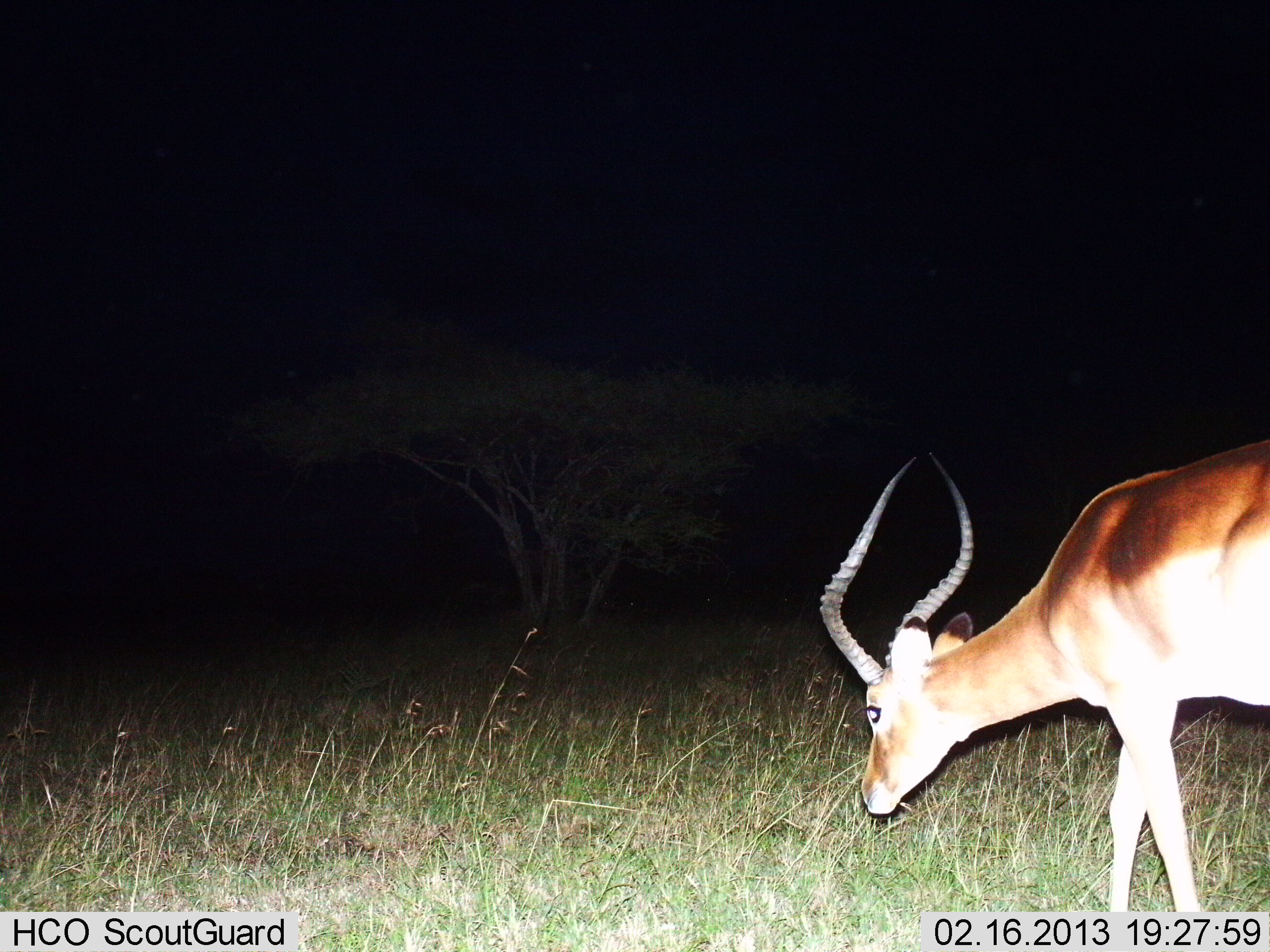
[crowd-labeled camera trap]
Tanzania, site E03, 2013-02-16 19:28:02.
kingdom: Animalia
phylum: Chordata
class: Mammalia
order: Artiodactyla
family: Bovidae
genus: Aepyceros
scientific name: Aepyceros melampus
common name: impala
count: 1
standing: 26%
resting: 0%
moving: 26%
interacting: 0%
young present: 0%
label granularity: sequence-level